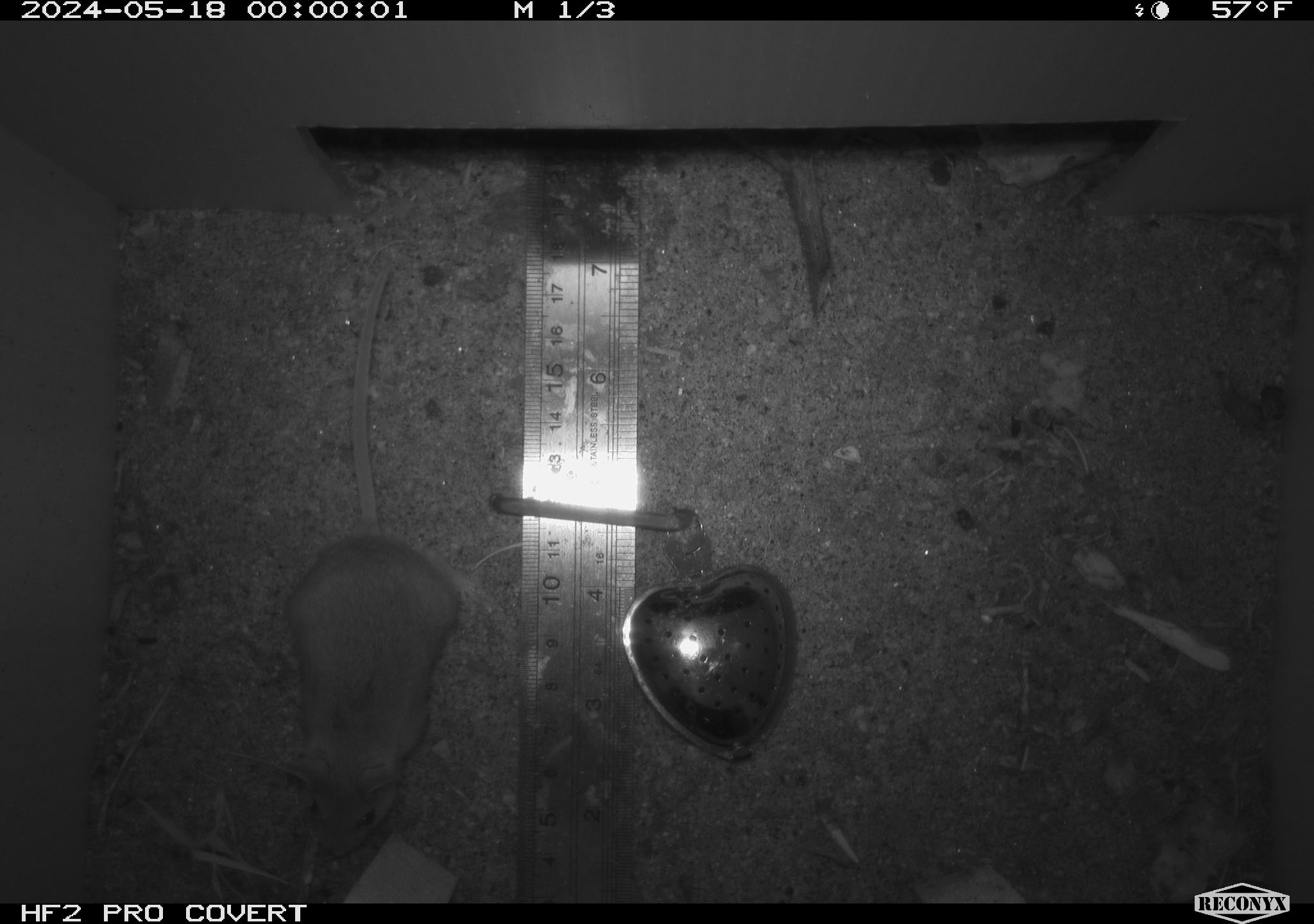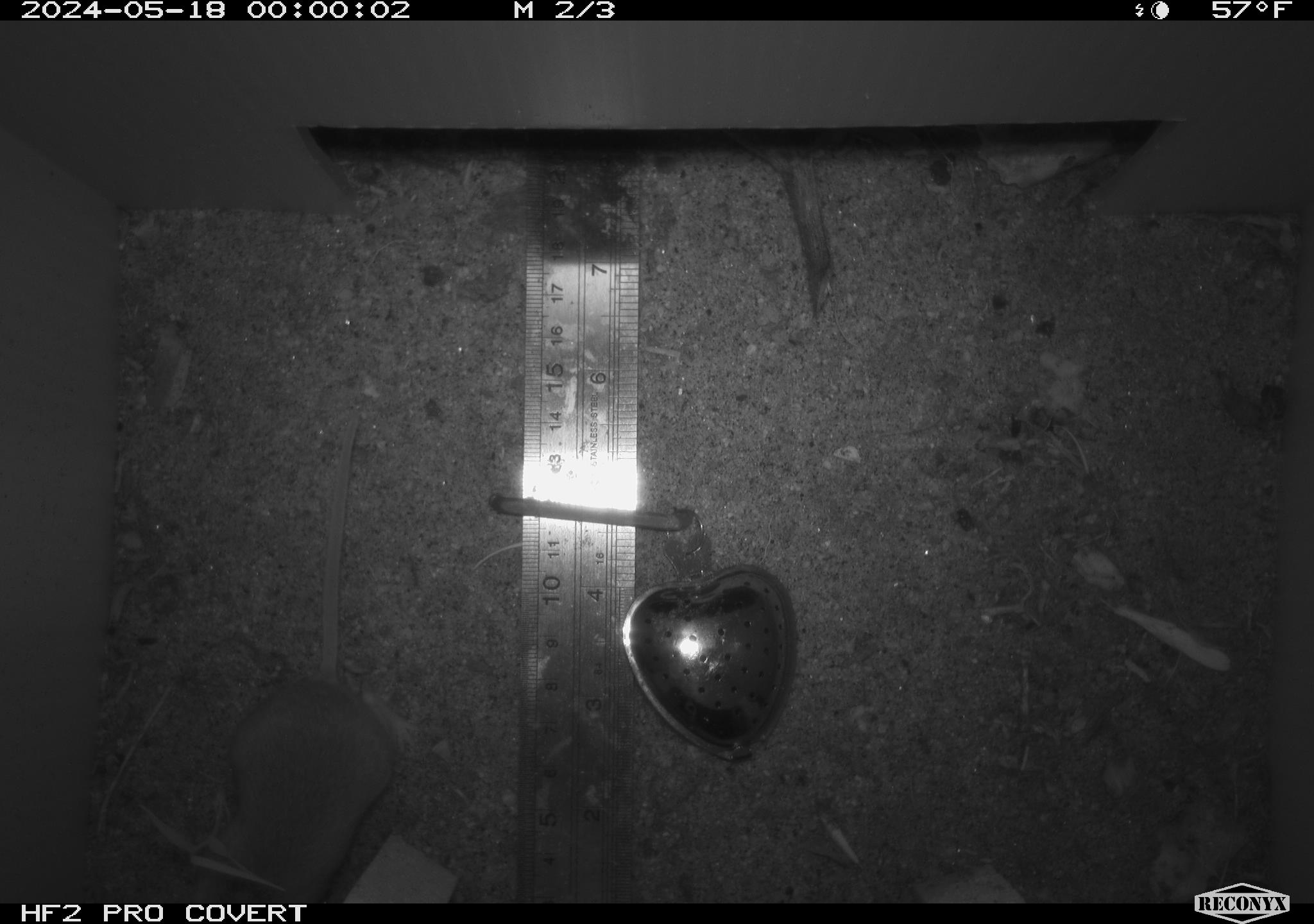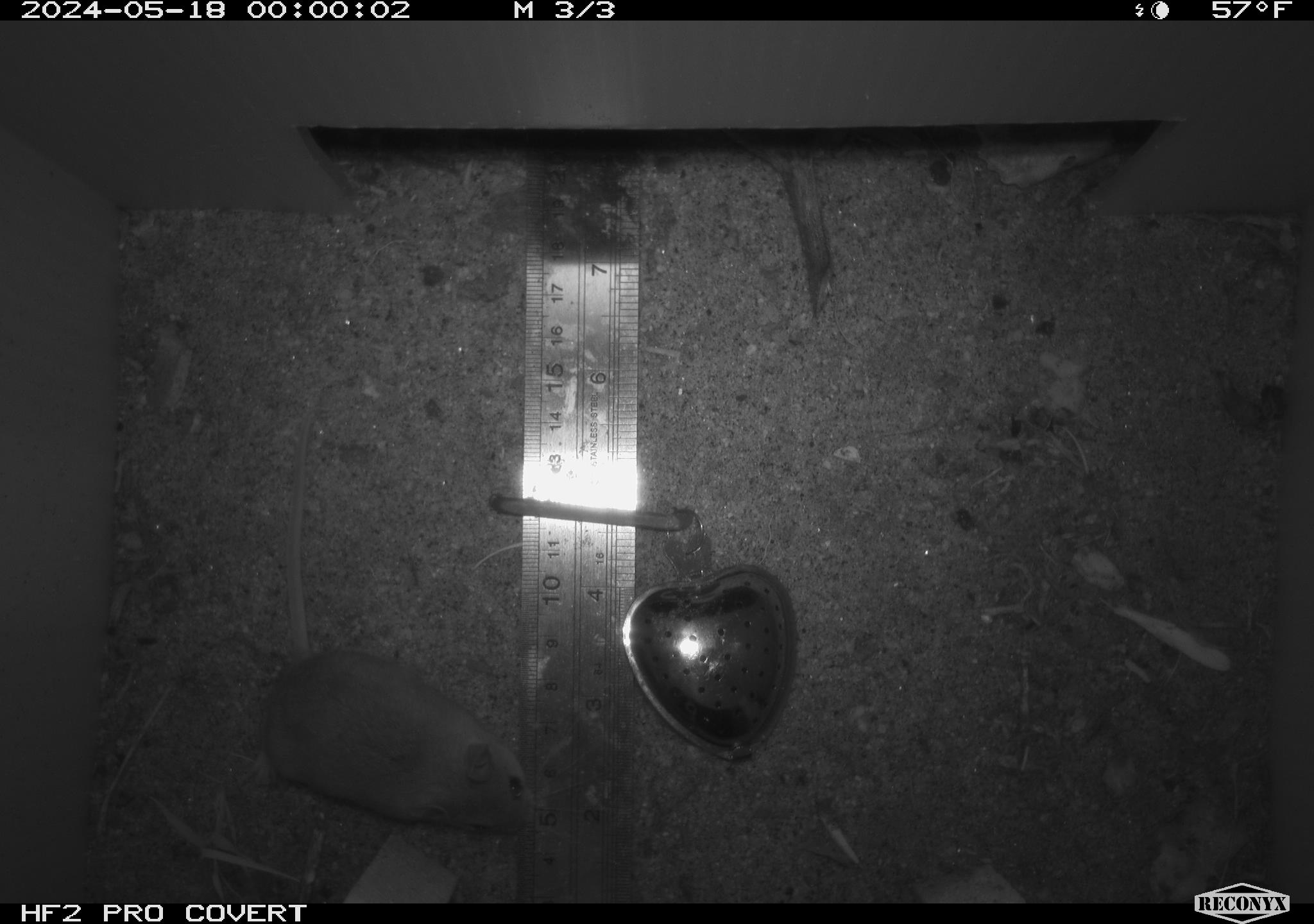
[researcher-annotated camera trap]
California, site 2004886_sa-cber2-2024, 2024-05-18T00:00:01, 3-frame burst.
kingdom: Animalia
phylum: Chordata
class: Mammalia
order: Rodentia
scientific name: Rodentia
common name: mouse species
Mouse species (Rodentia).